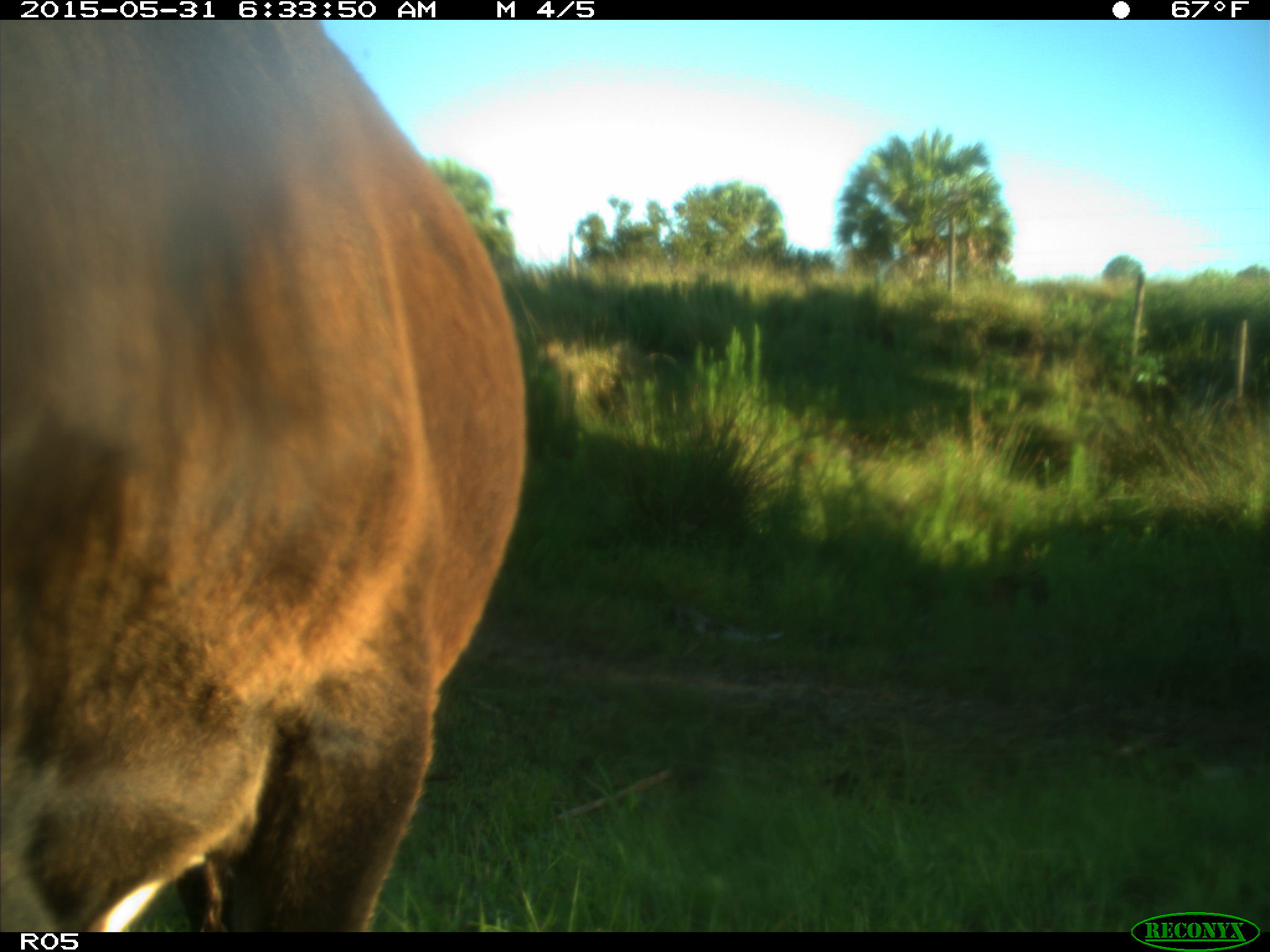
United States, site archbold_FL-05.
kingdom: Animalia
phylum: Chordata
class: Mammalia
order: Artiodactyla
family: Bovidae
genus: Bos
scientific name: Bos taurus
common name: domestic cow